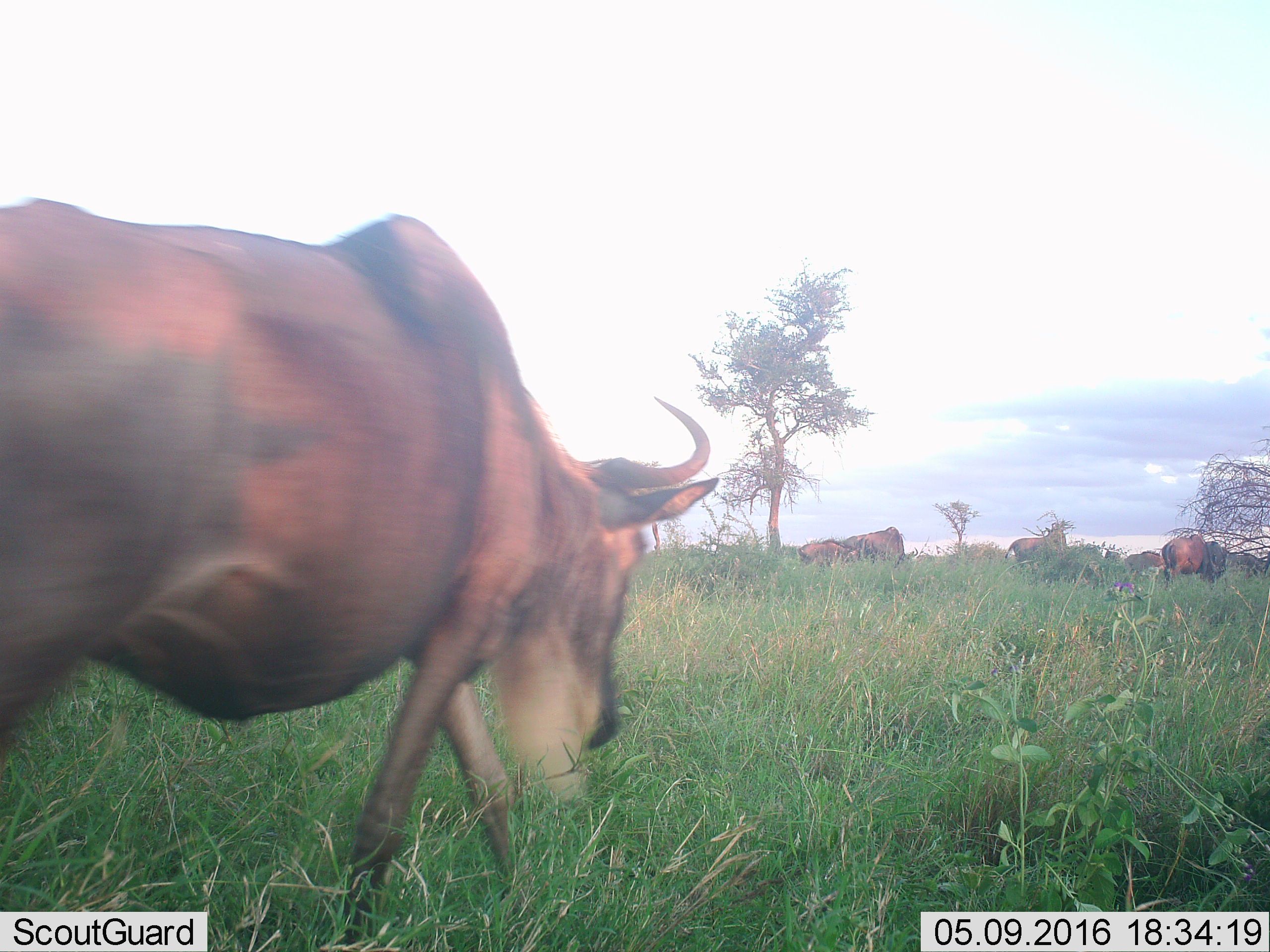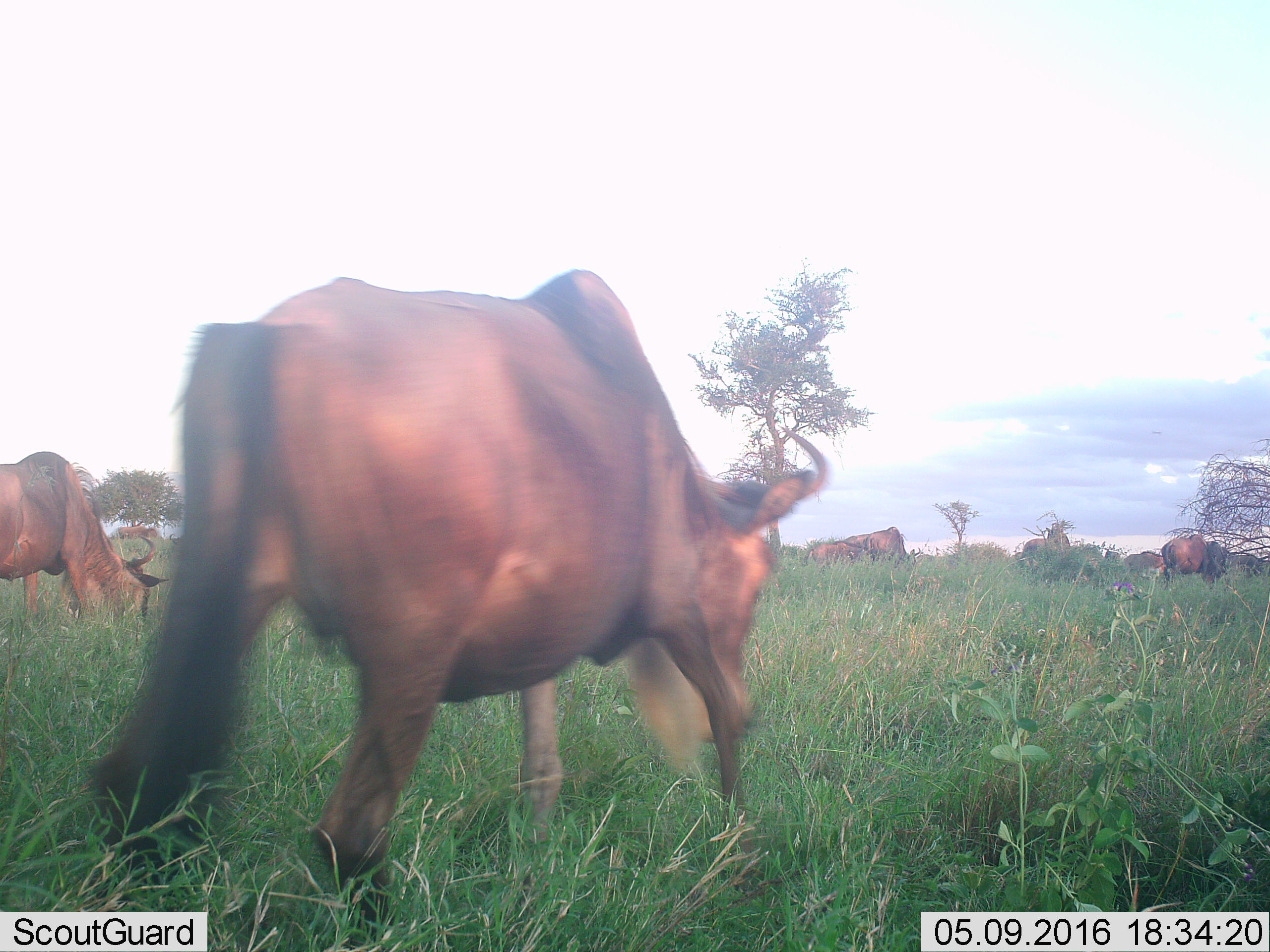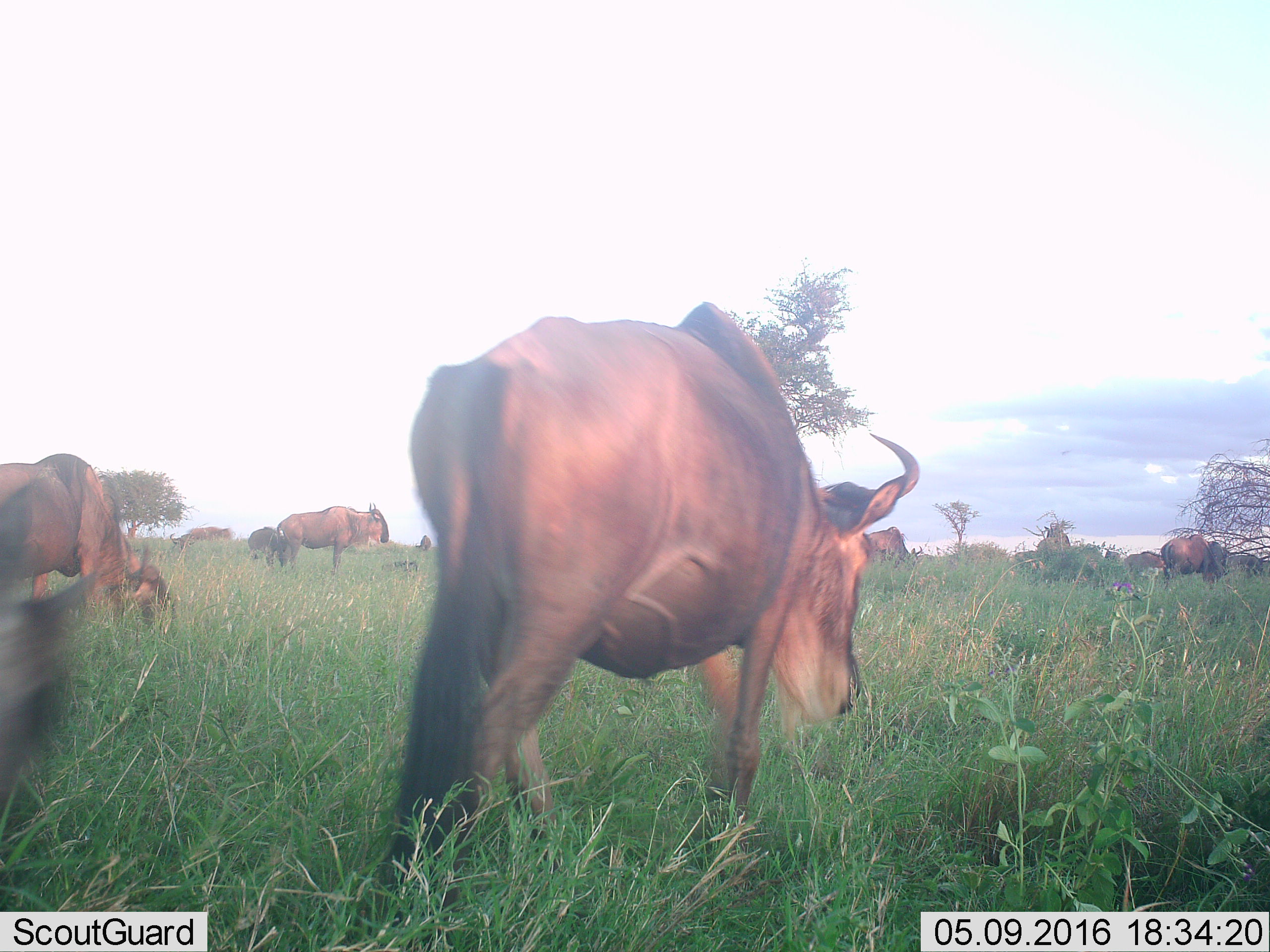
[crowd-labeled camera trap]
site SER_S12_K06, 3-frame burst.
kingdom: Animalia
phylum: Chordata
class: Mammalia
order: Artiodactyla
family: Bovidae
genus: Connochaetes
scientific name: Connochaetes taurinus taurinus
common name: blue wildebeest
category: wildebeestblue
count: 10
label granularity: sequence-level